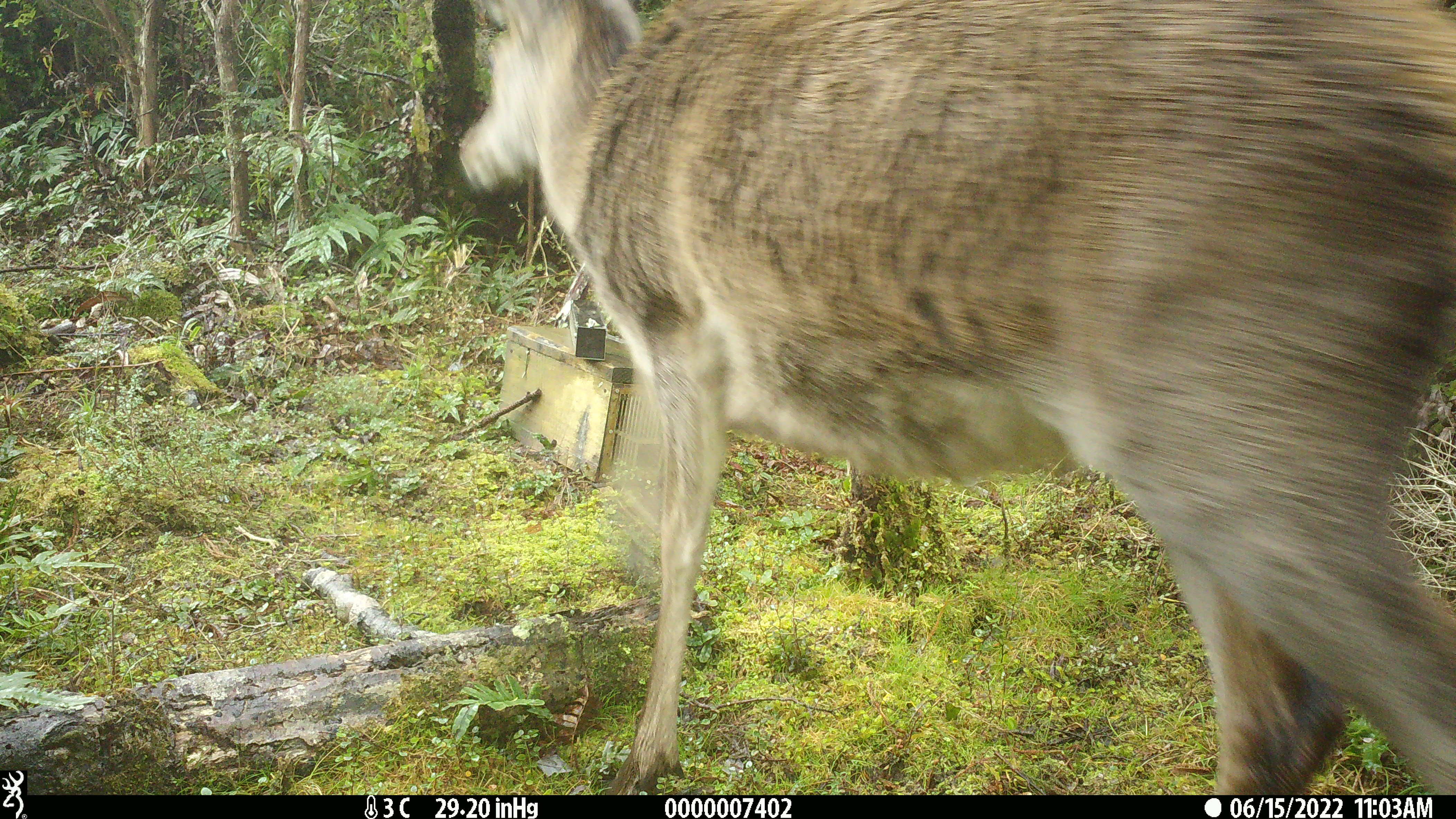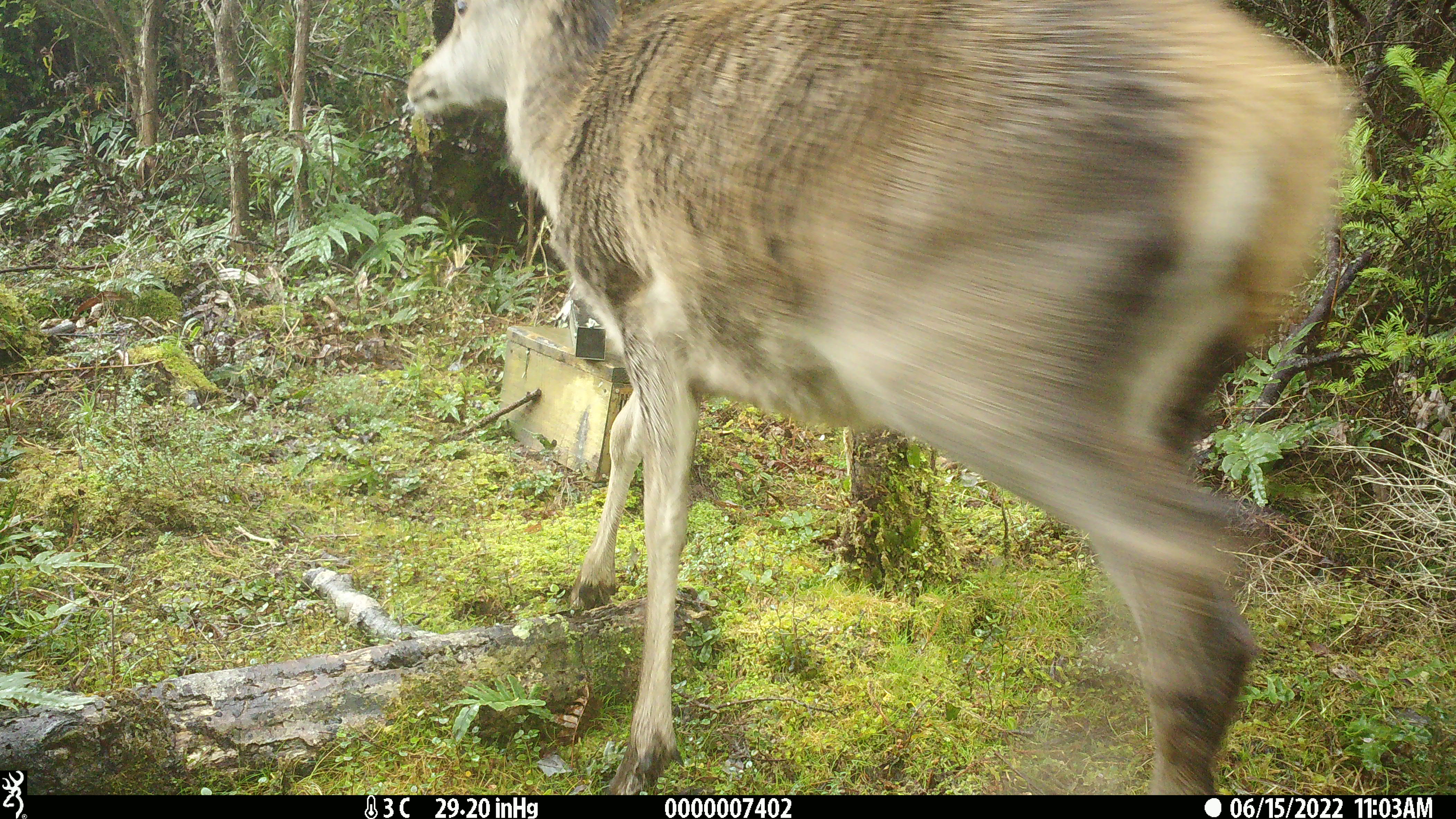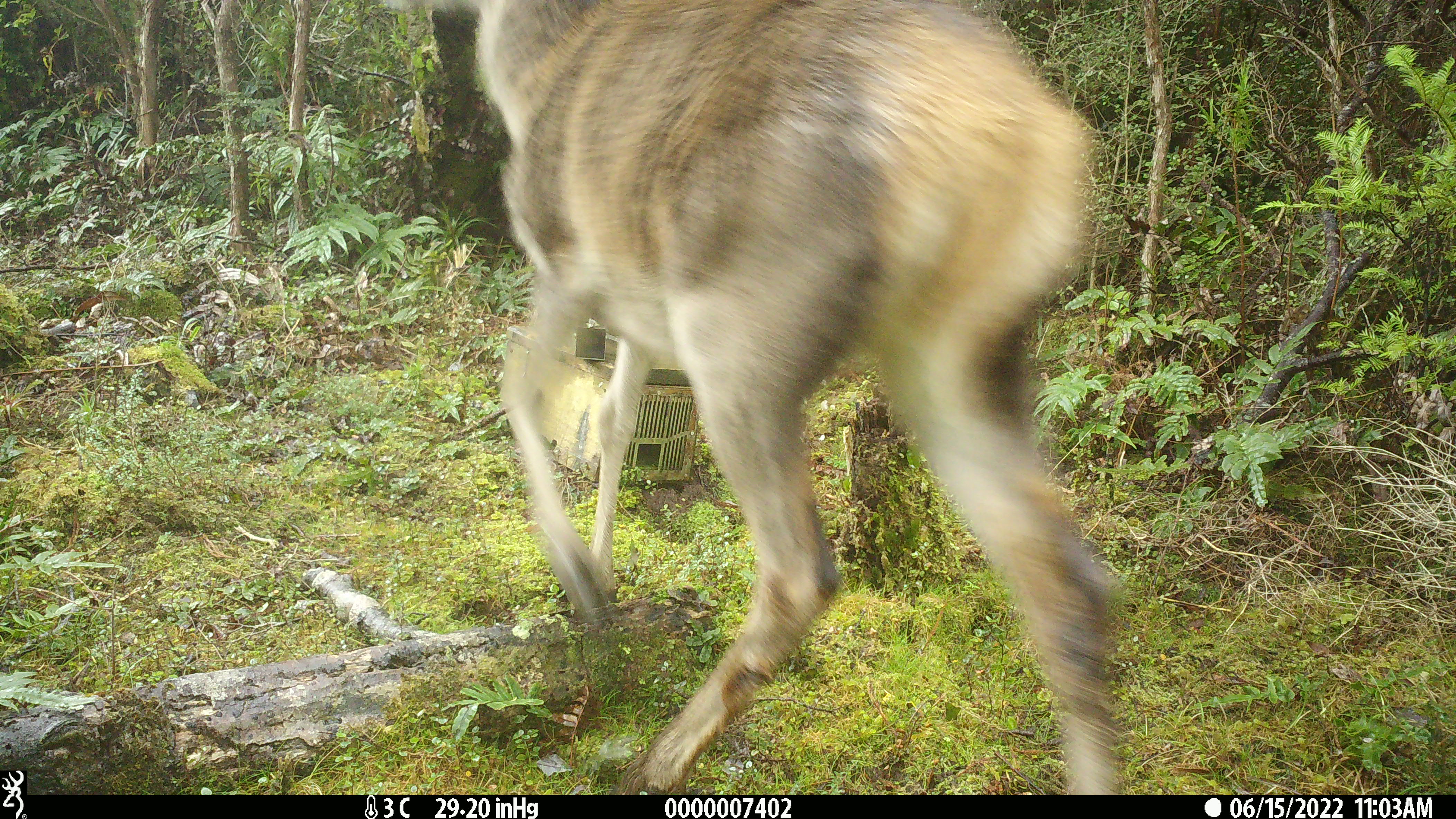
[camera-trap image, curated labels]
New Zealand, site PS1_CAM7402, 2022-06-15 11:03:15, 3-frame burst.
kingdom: Animalia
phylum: Chordata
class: Mammalia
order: Artiodactyla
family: Cervidae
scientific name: Cervidae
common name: deer